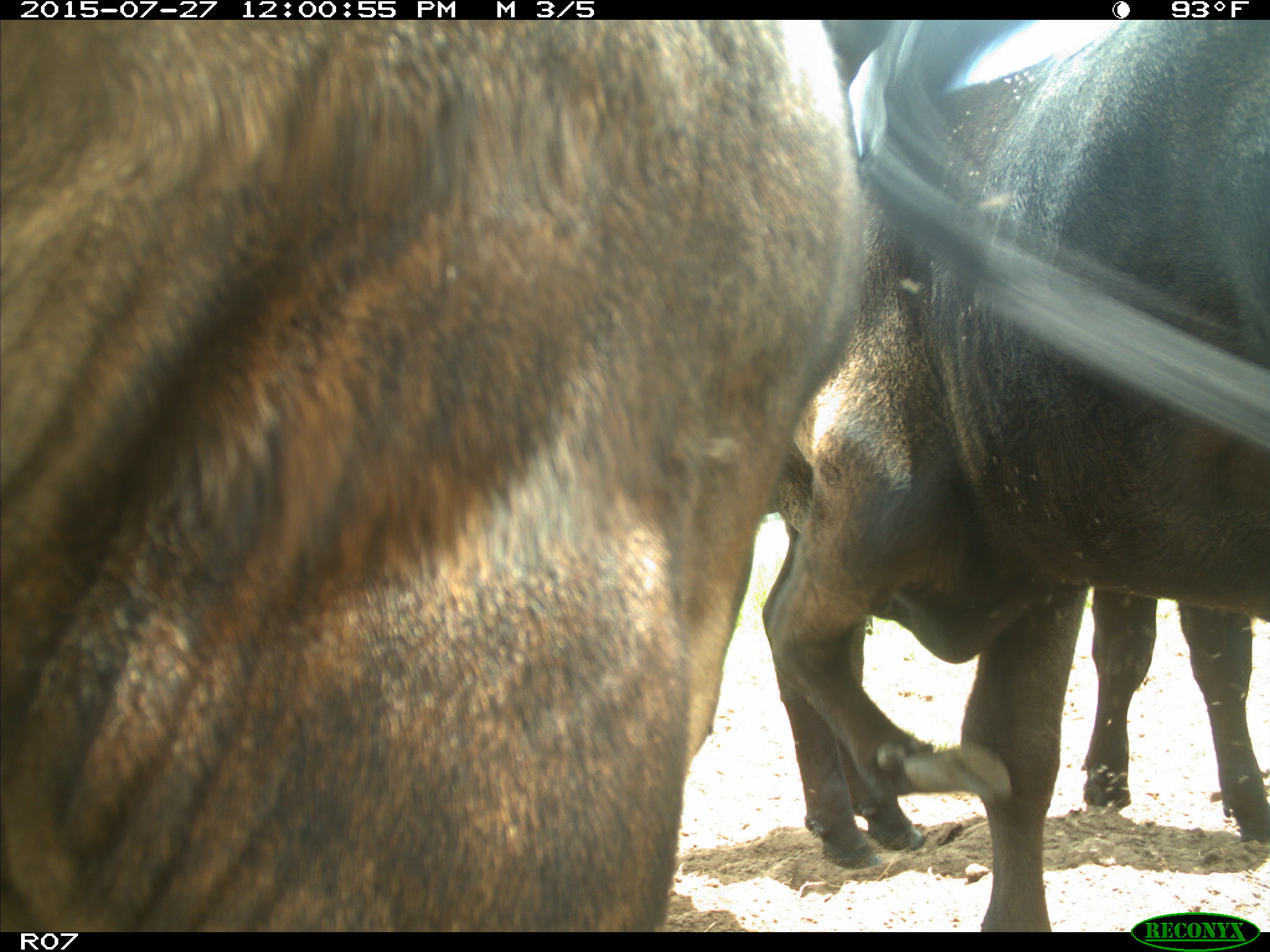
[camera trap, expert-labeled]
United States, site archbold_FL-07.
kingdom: Animalia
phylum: Chordata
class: Mammalia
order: Artiodactyla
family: Bovidae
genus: Bos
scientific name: Bos taurus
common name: domestic cow